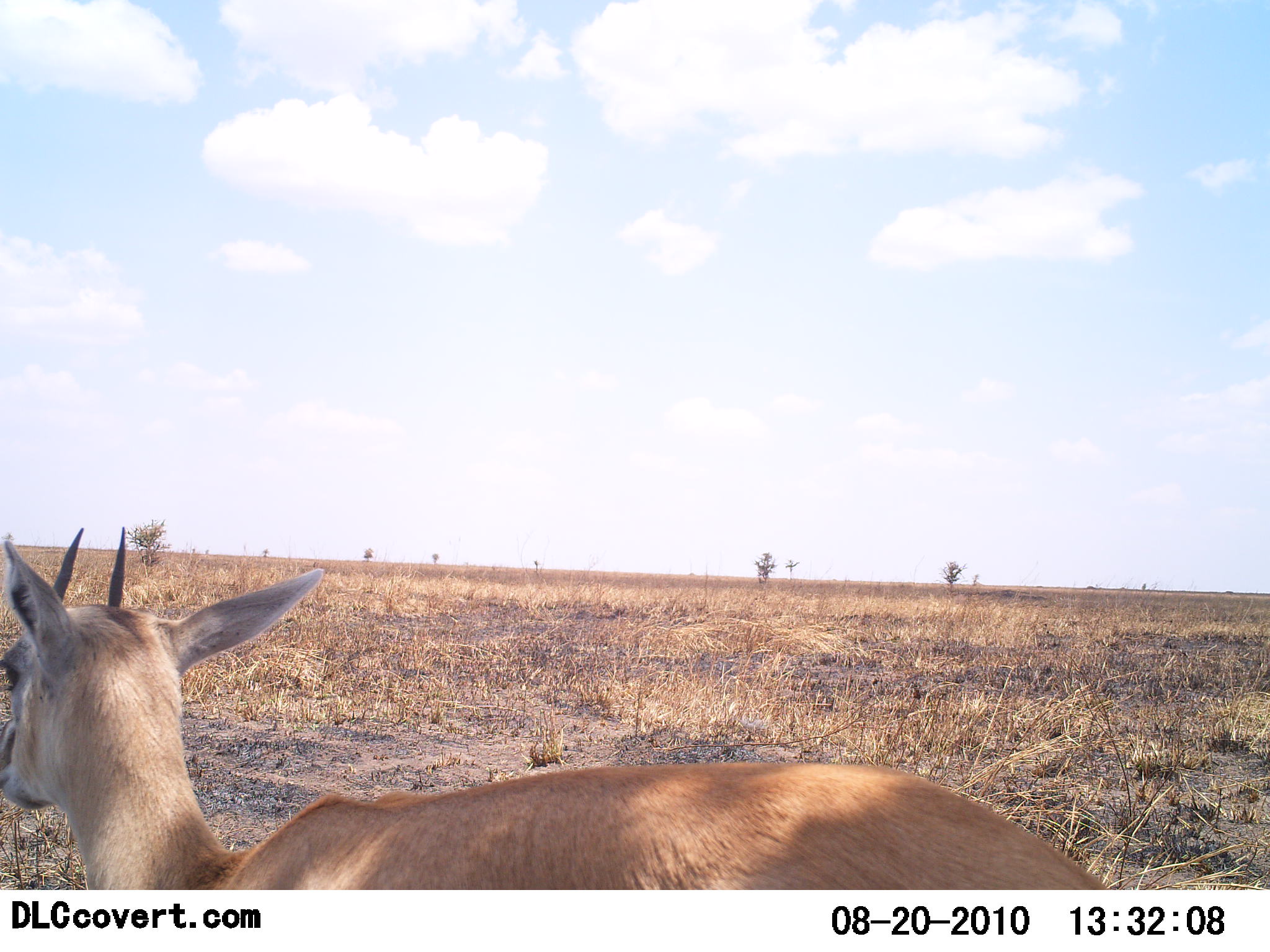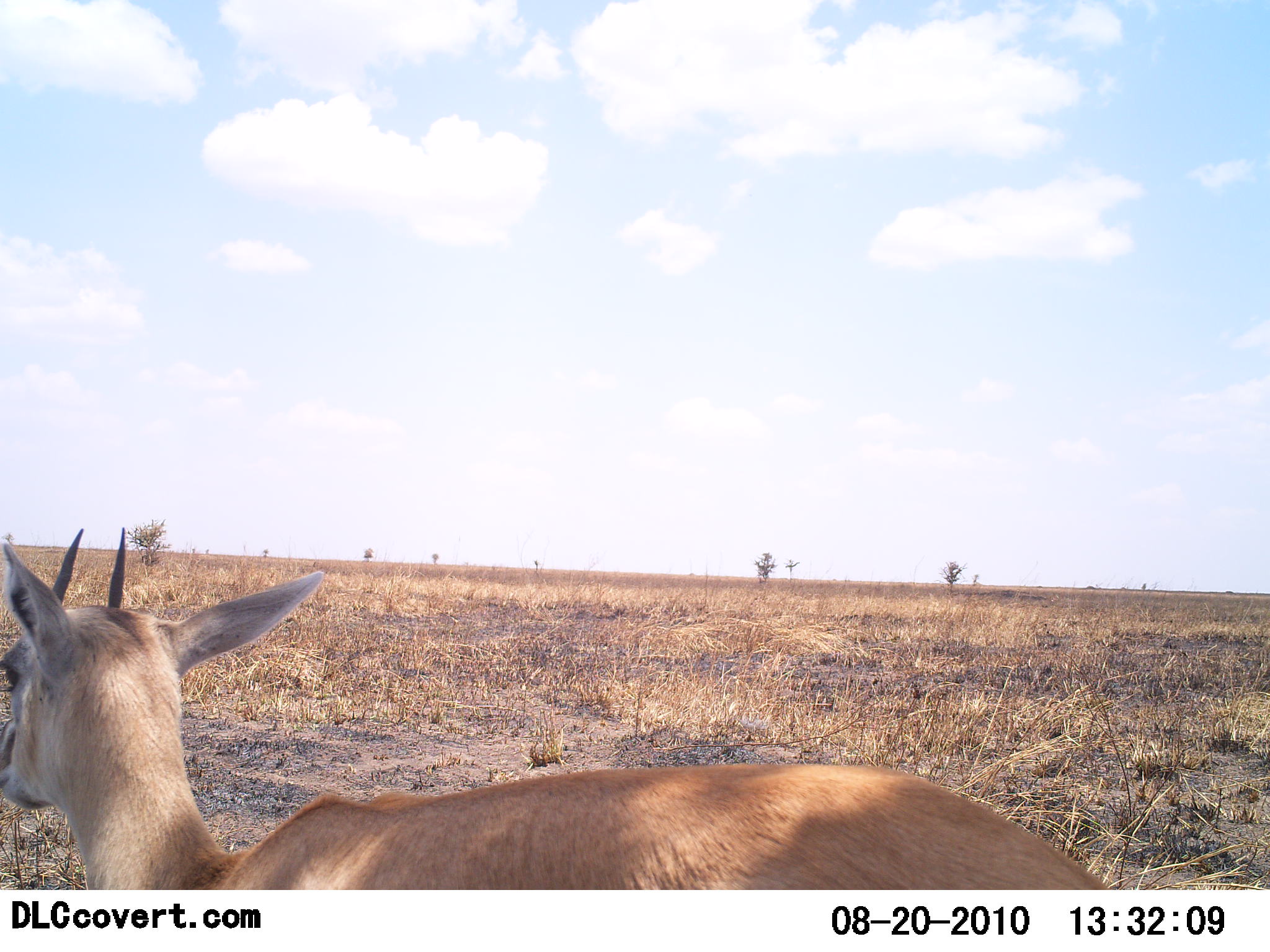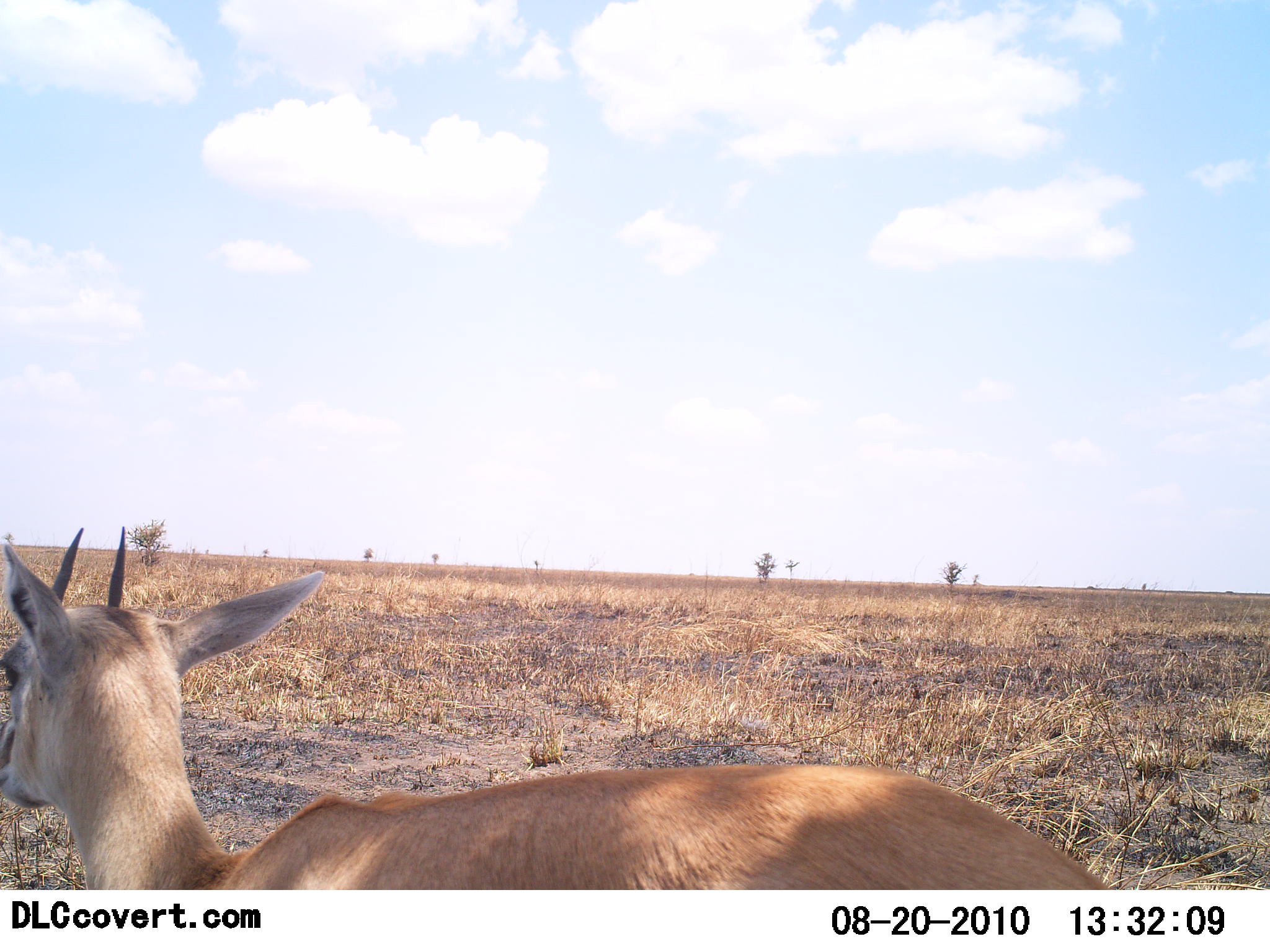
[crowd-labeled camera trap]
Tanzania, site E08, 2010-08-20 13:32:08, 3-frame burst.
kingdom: Animalia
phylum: Chordata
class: Mammalia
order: Artiodactyla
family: Bovidae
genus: Nanger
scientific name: Nanger granti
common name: grant's gazelle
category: gazellegrants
Gazellegrants (grant's gazelle) (Nanger granti), count 1. Behavior (volunteer vote fractions): standing 87%, resting 7%, moving 13%, interacting 0%. Young present (vote fraction): 7%. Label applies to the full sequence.